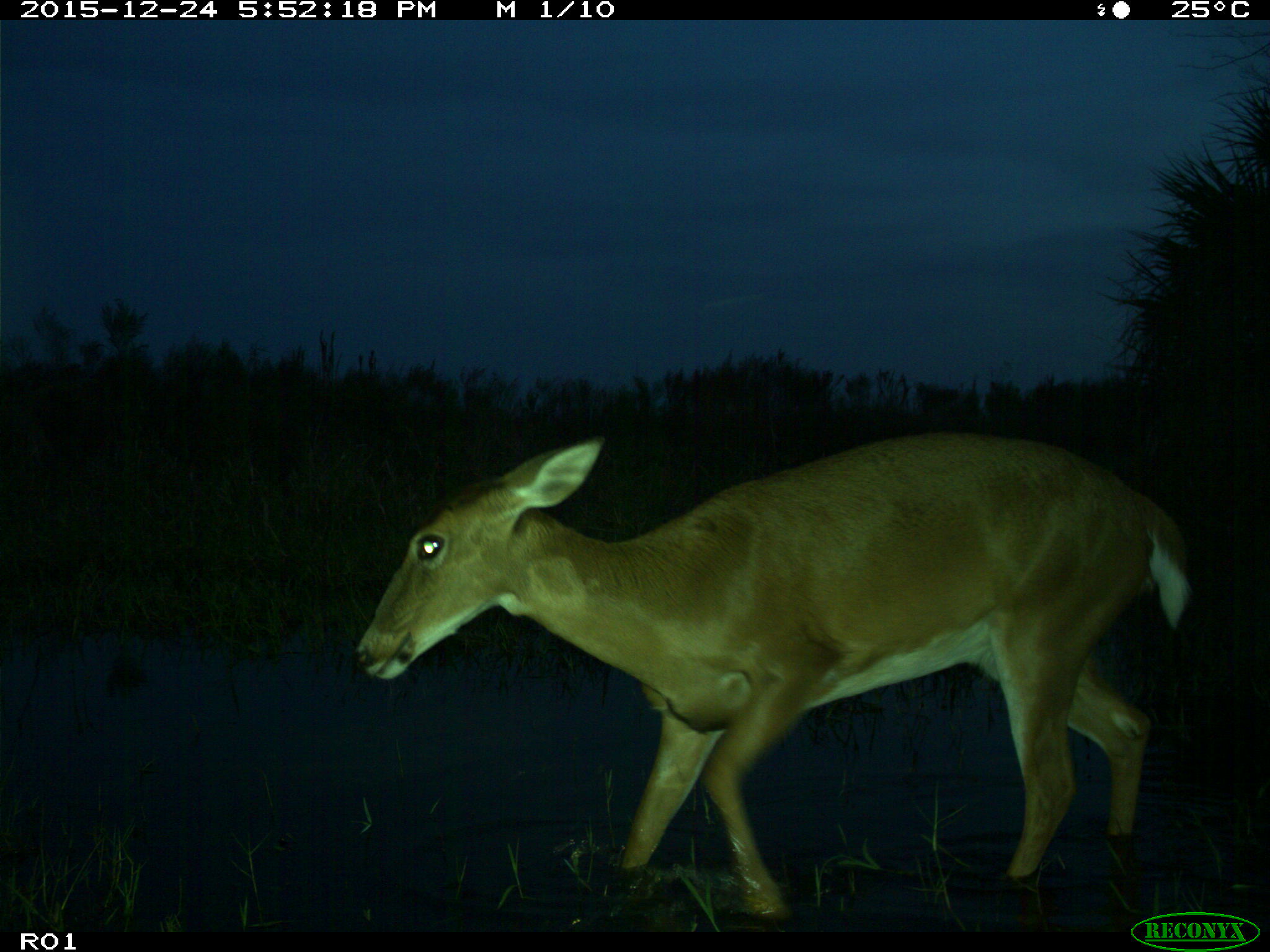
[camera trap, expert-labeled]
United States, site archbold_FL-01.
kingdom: Animalia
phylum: Chordata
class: Mammalia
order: Artiodactyla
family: Cervidae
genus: Odocoileus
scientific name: Odocoileus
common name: deer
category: unidentified deer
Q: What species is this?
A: Unidentified deer (deer) (Odocoileus).